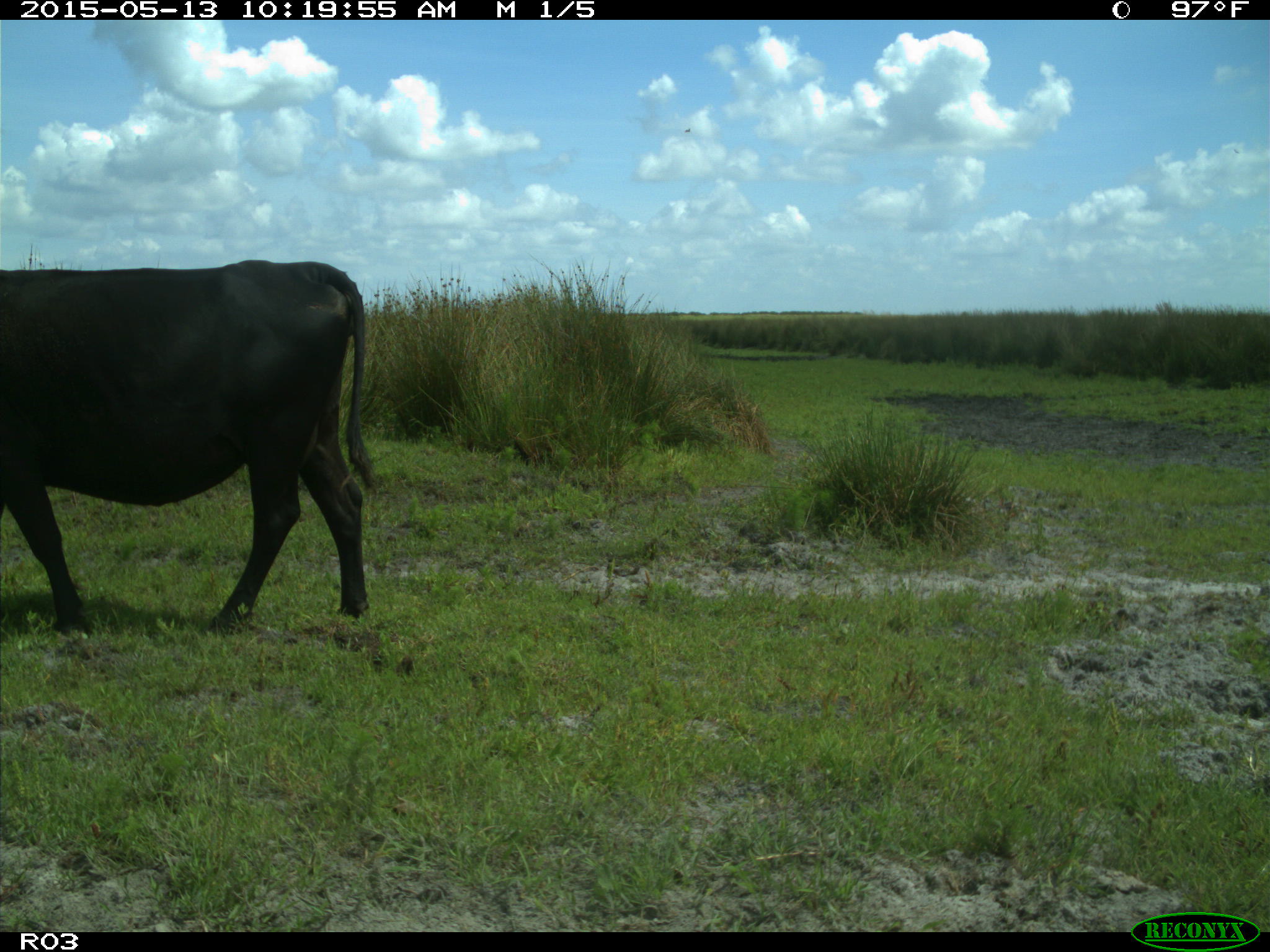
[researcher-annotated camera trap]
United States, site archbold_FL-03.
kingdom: Animalia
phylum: Chordata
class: Mammalia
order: Artiodactyla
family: Bovidae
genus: Bos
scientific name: Bos taurus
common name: domestic cow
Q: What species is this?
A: Bos taurus (domestic cow).